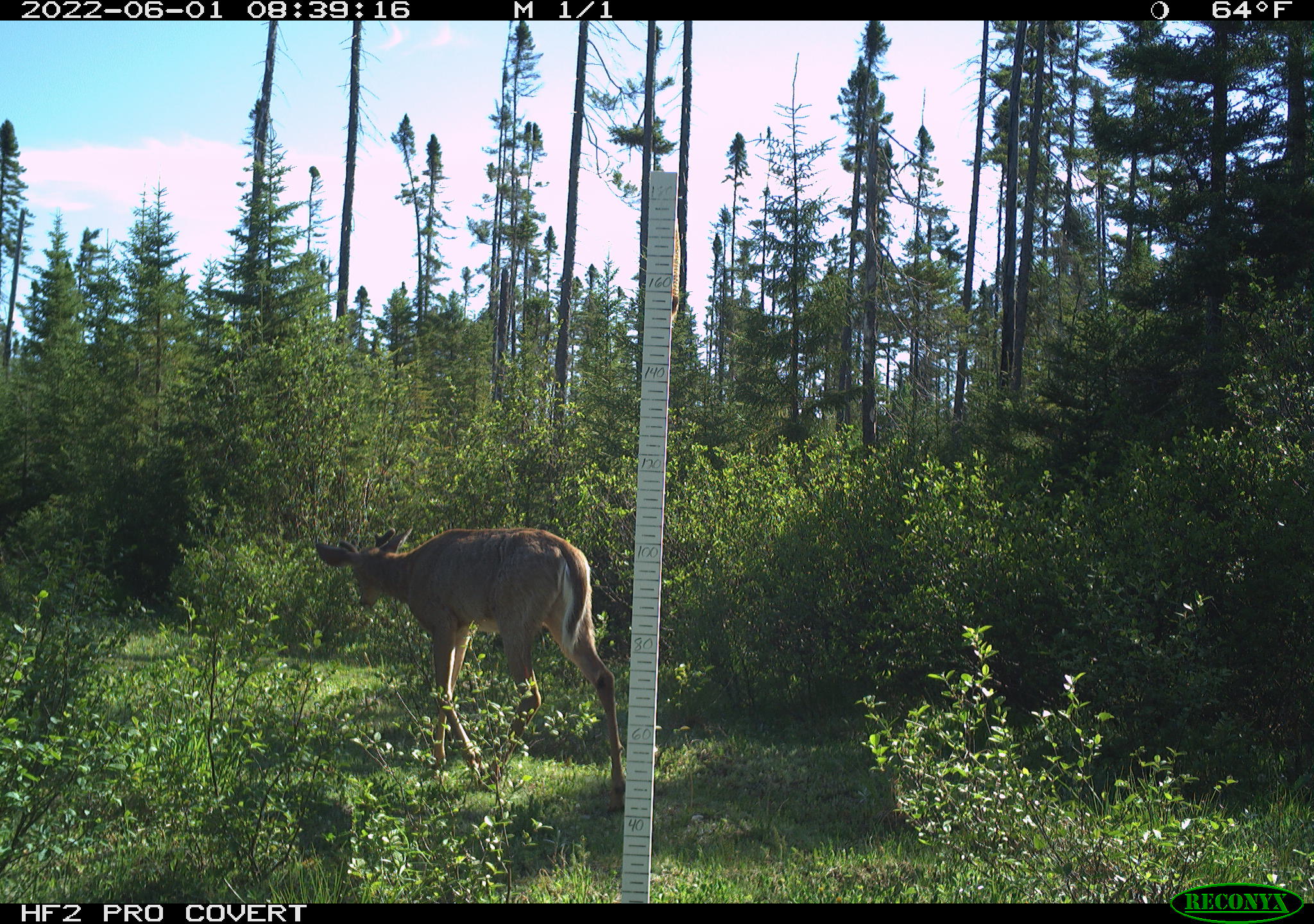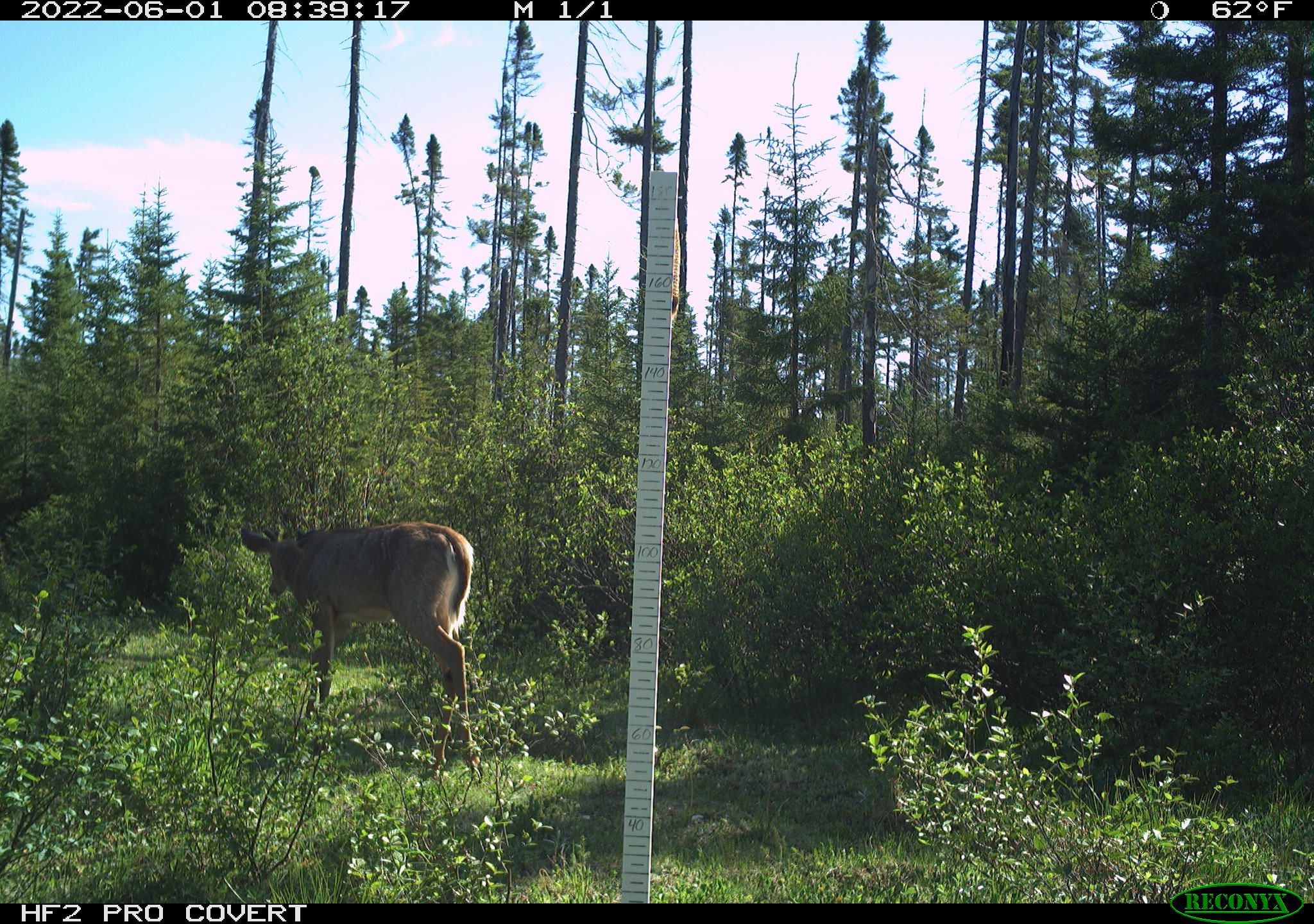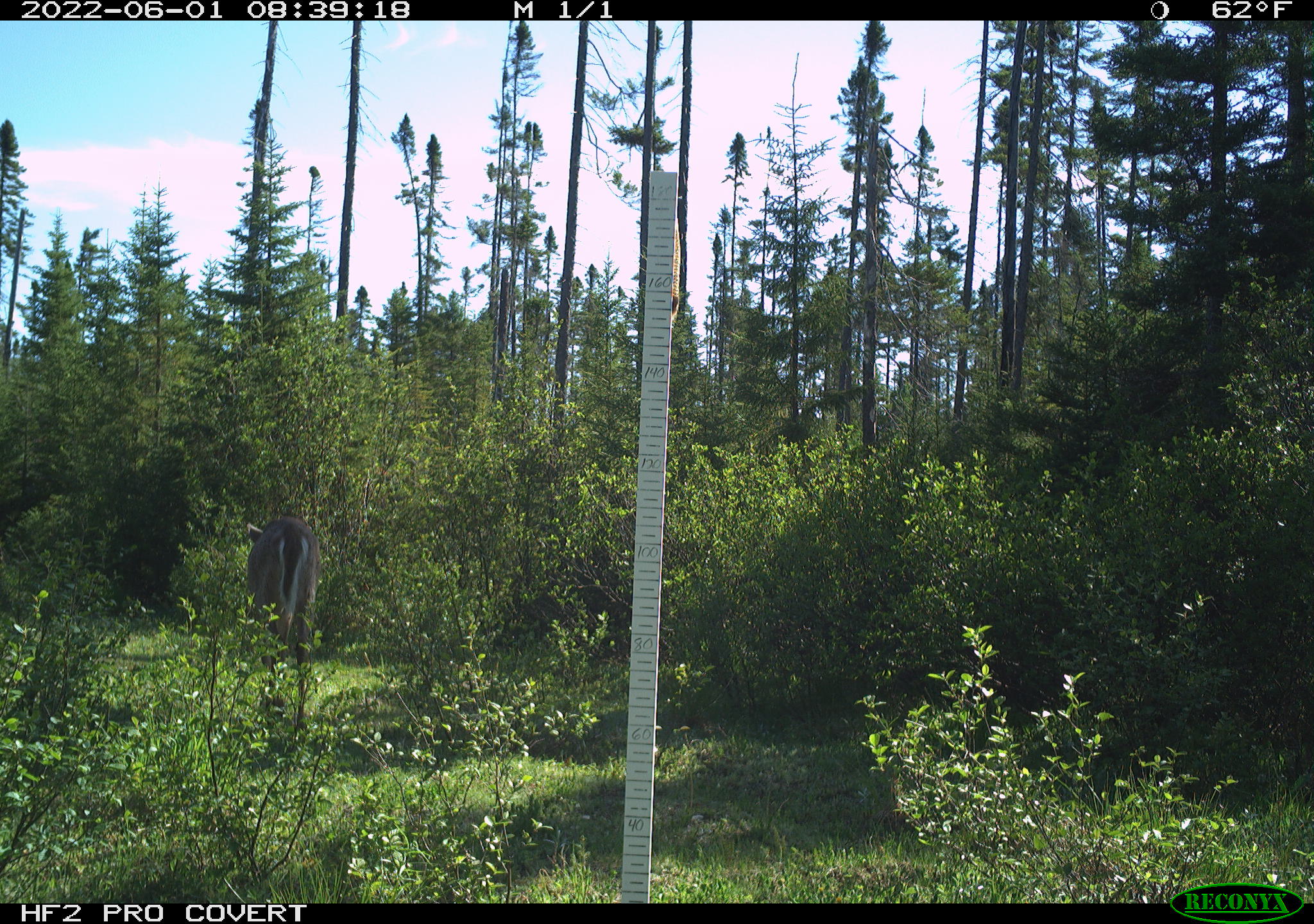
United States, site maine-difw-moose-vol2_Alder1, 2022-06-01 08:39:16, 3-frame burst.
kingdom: Animalia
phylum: Chordata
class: Mammalia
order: Artiodactyla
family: Cervidae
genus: Odocoileus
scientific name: Odocoileus virginianus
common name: white-tailed deer